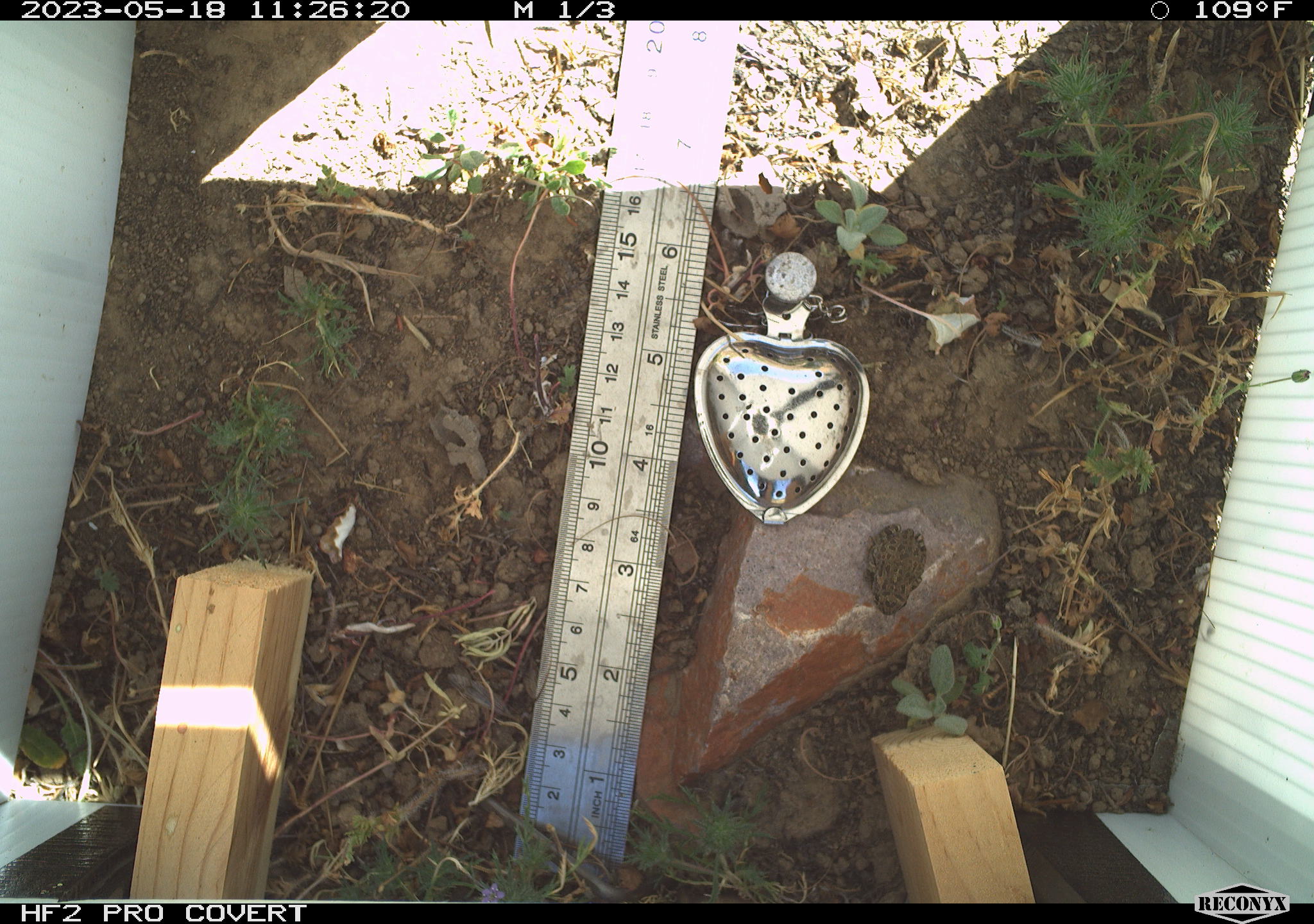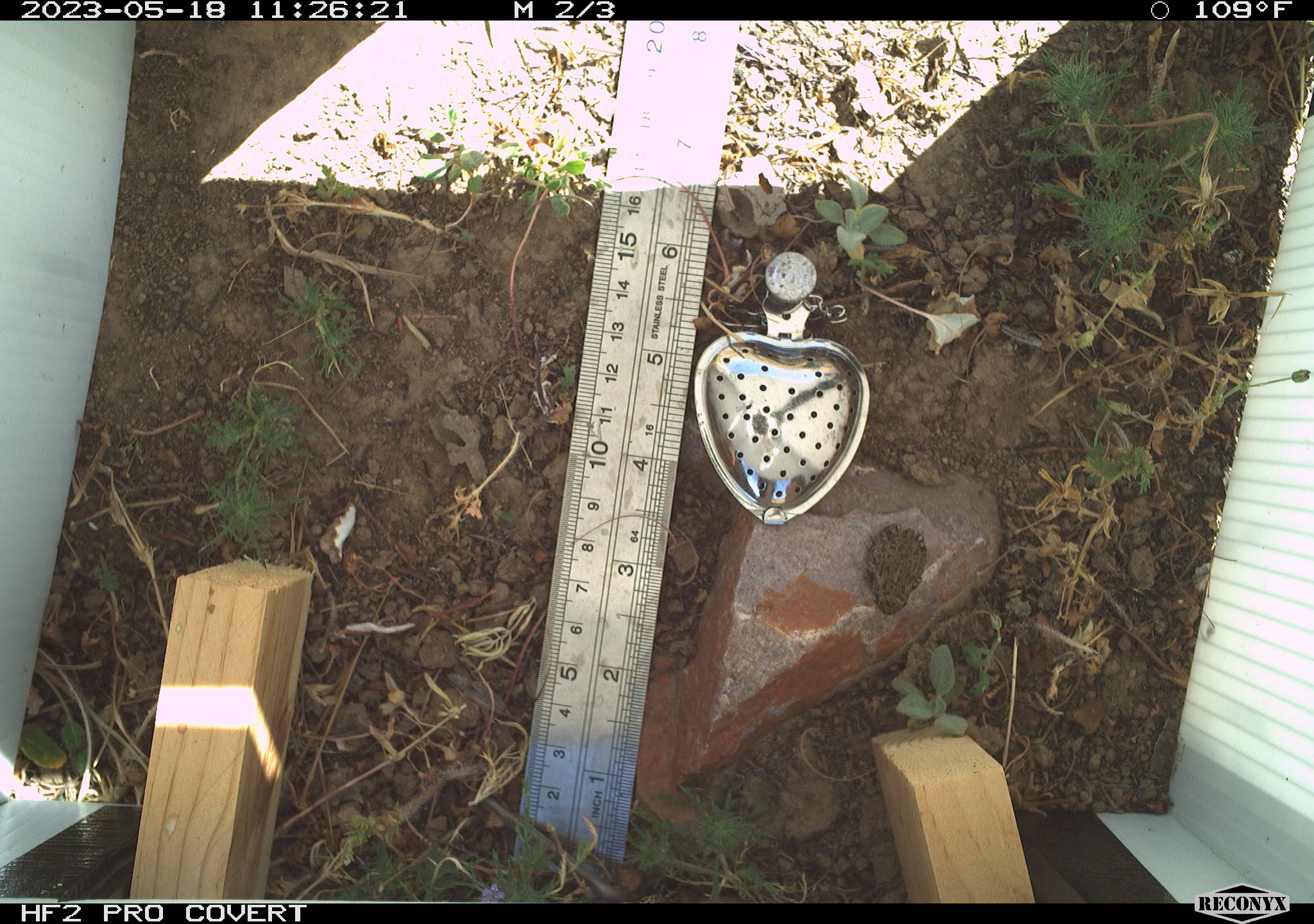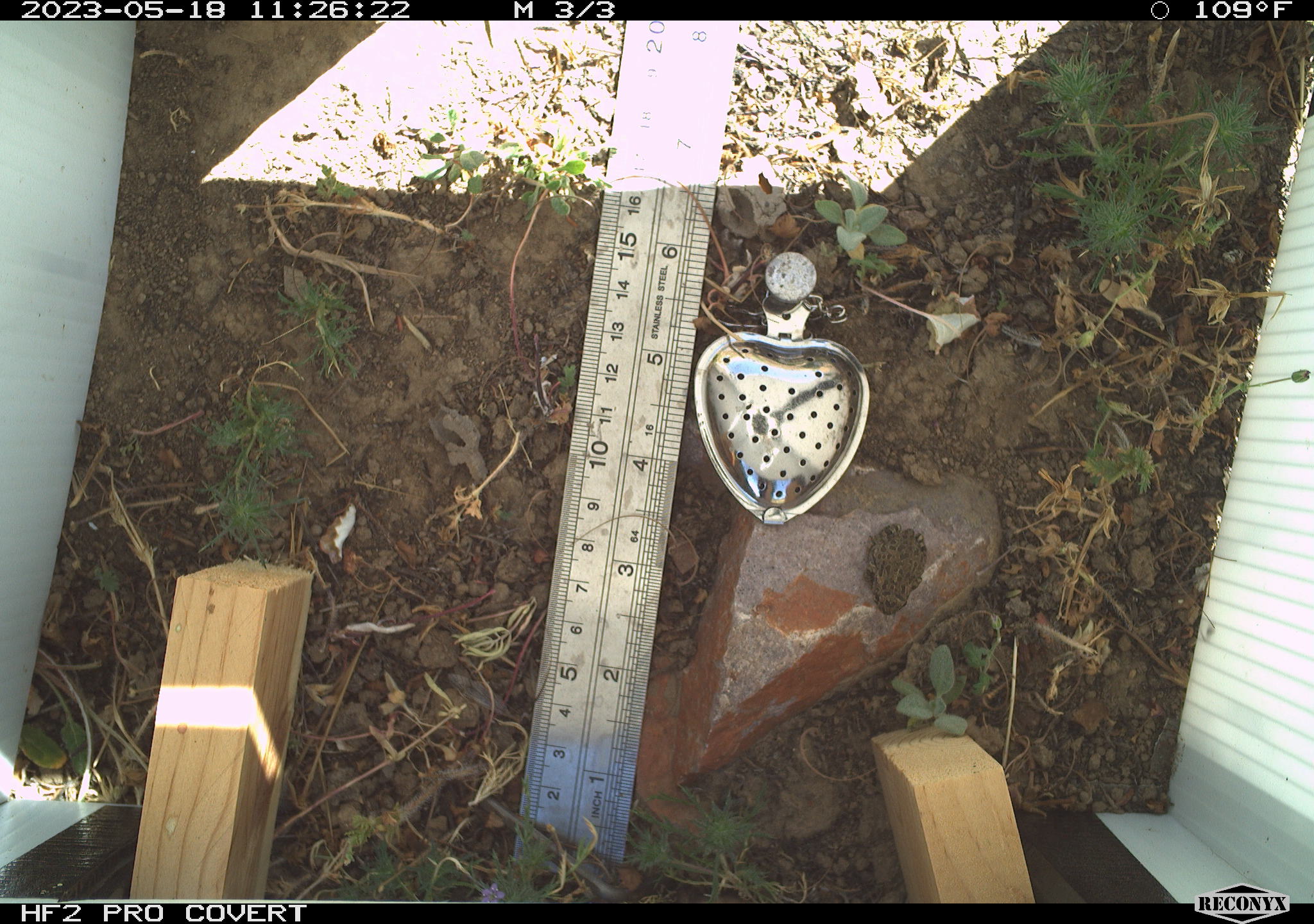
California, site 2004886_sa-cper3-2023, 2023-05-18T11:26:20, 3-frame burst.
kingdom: Animalia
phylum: Chordata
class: Amphibia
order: Anura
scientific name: Anura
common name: frogs